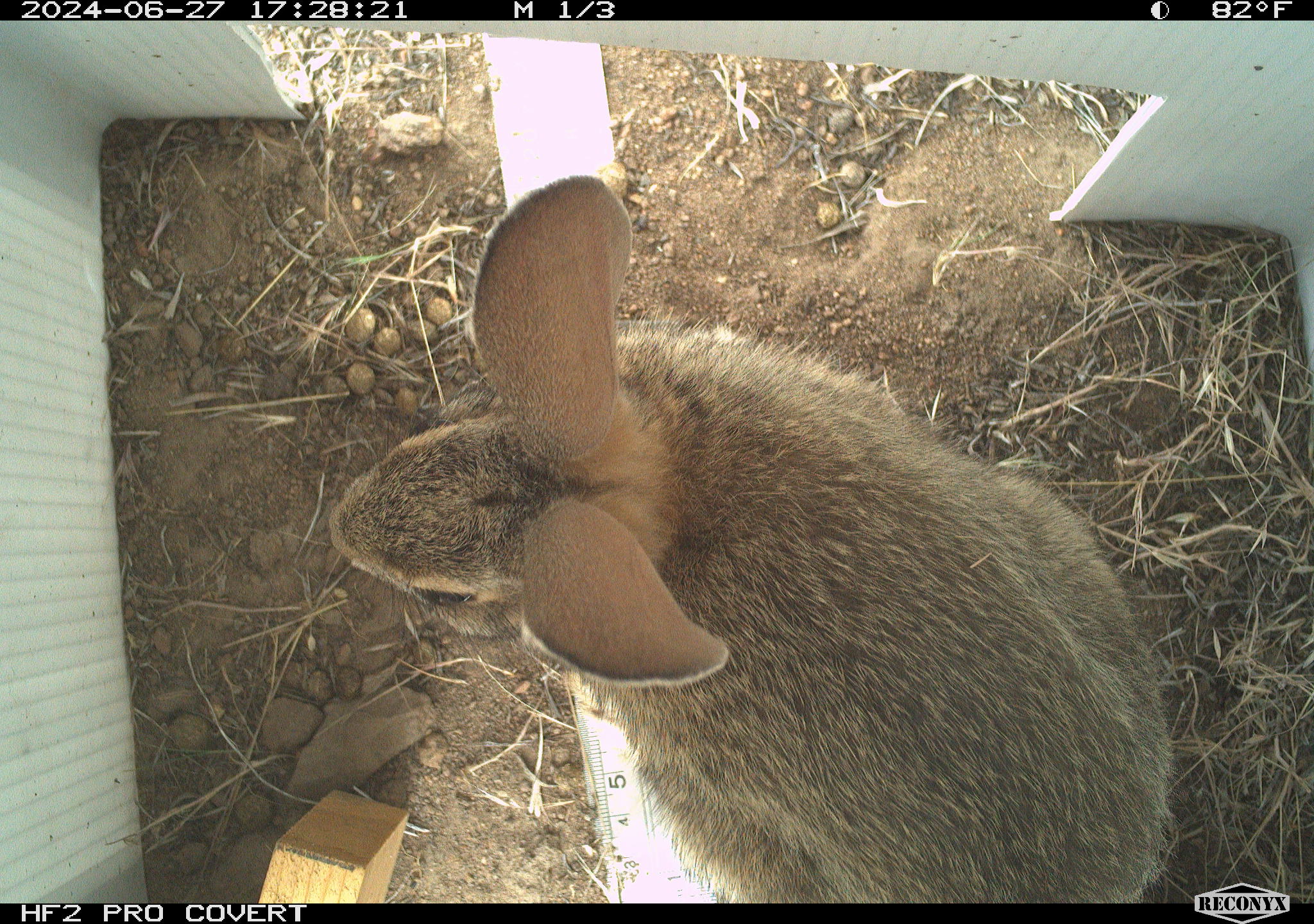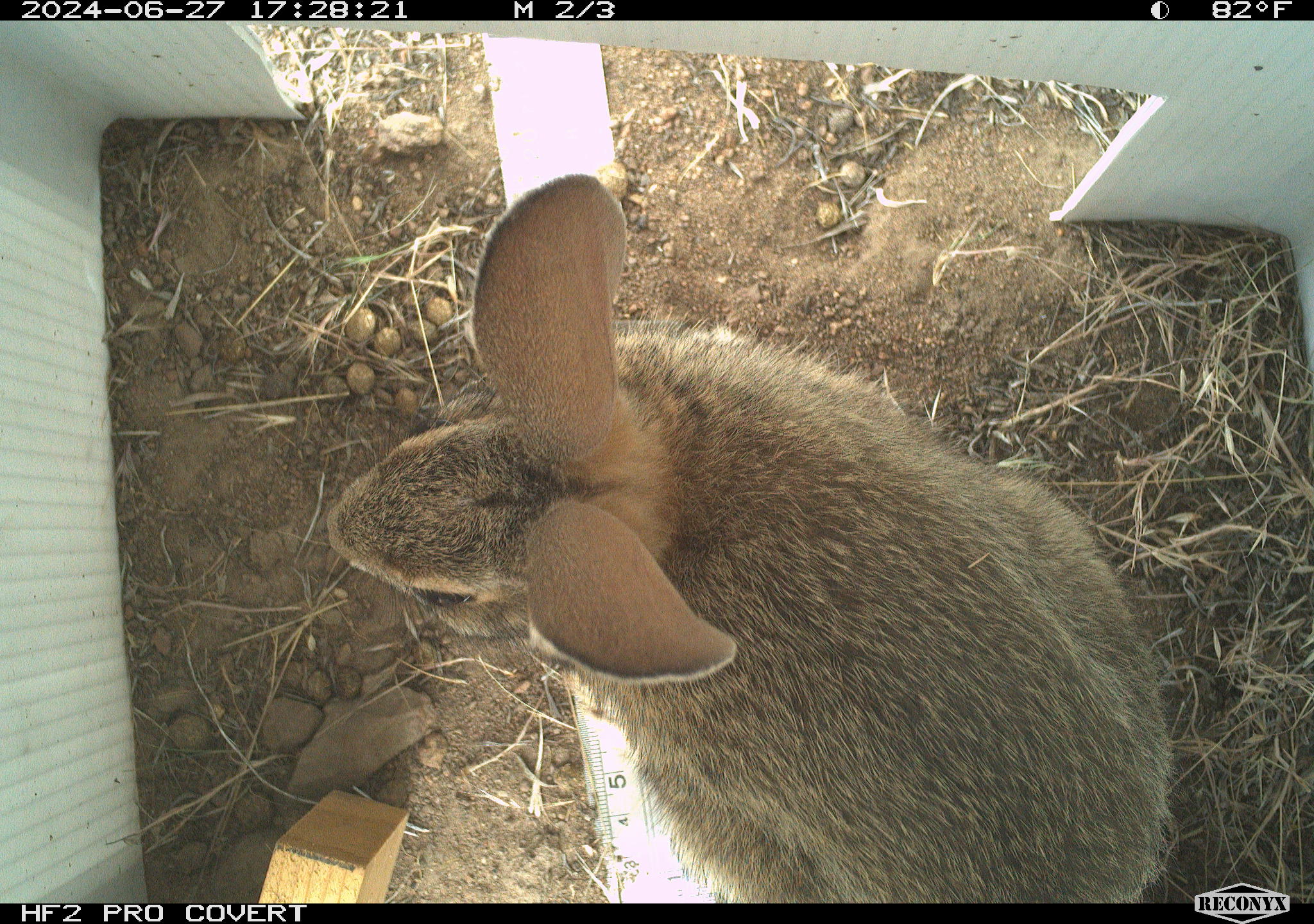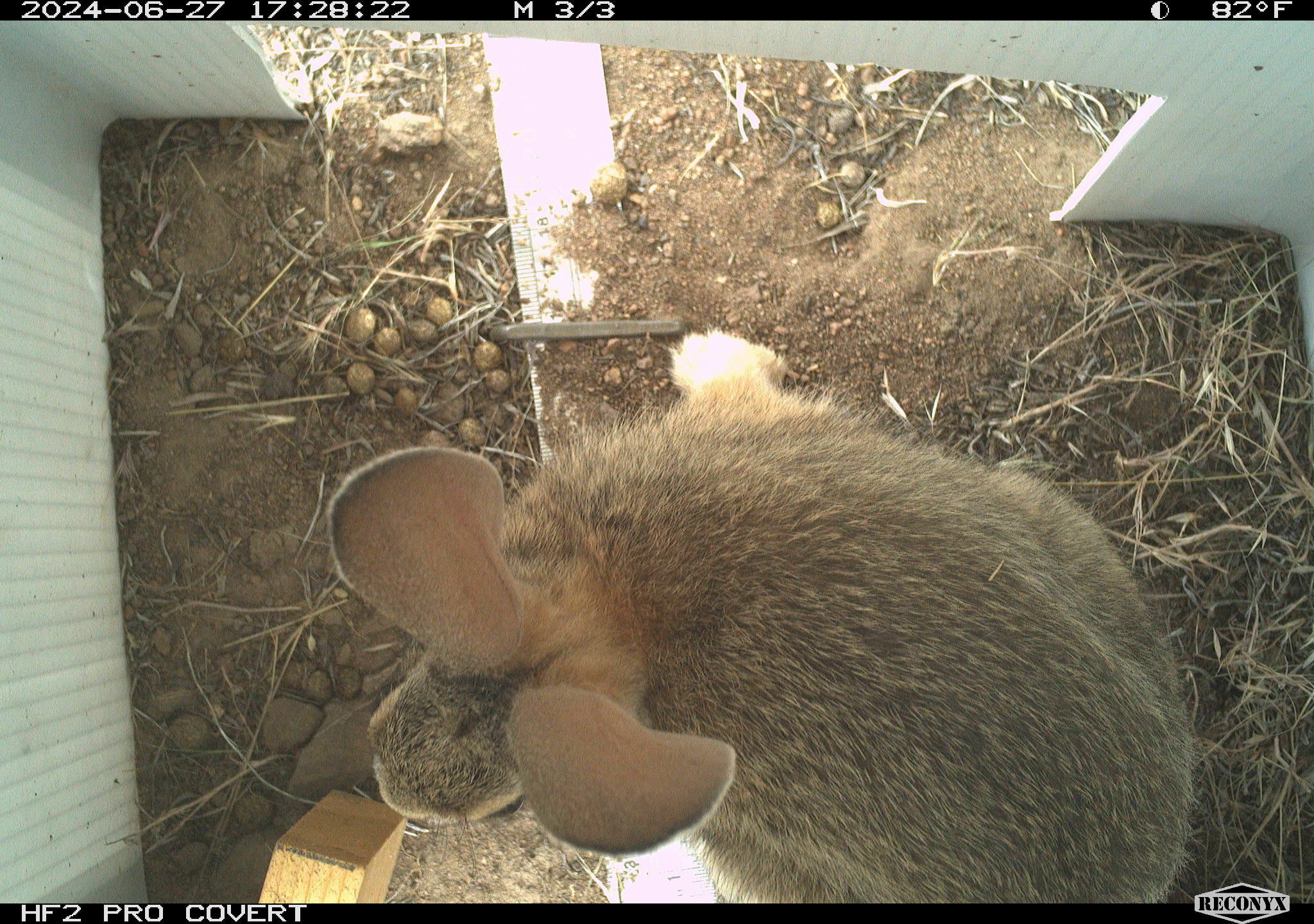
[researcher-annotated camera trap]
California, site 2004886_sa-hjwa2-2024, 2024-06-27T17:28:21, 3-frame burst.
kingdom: Animalia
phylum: Chordata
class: Mammalia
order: Lagomorpha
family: Leporidae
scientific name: Leporidae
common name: rabbit or hare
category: rabbit and hare family